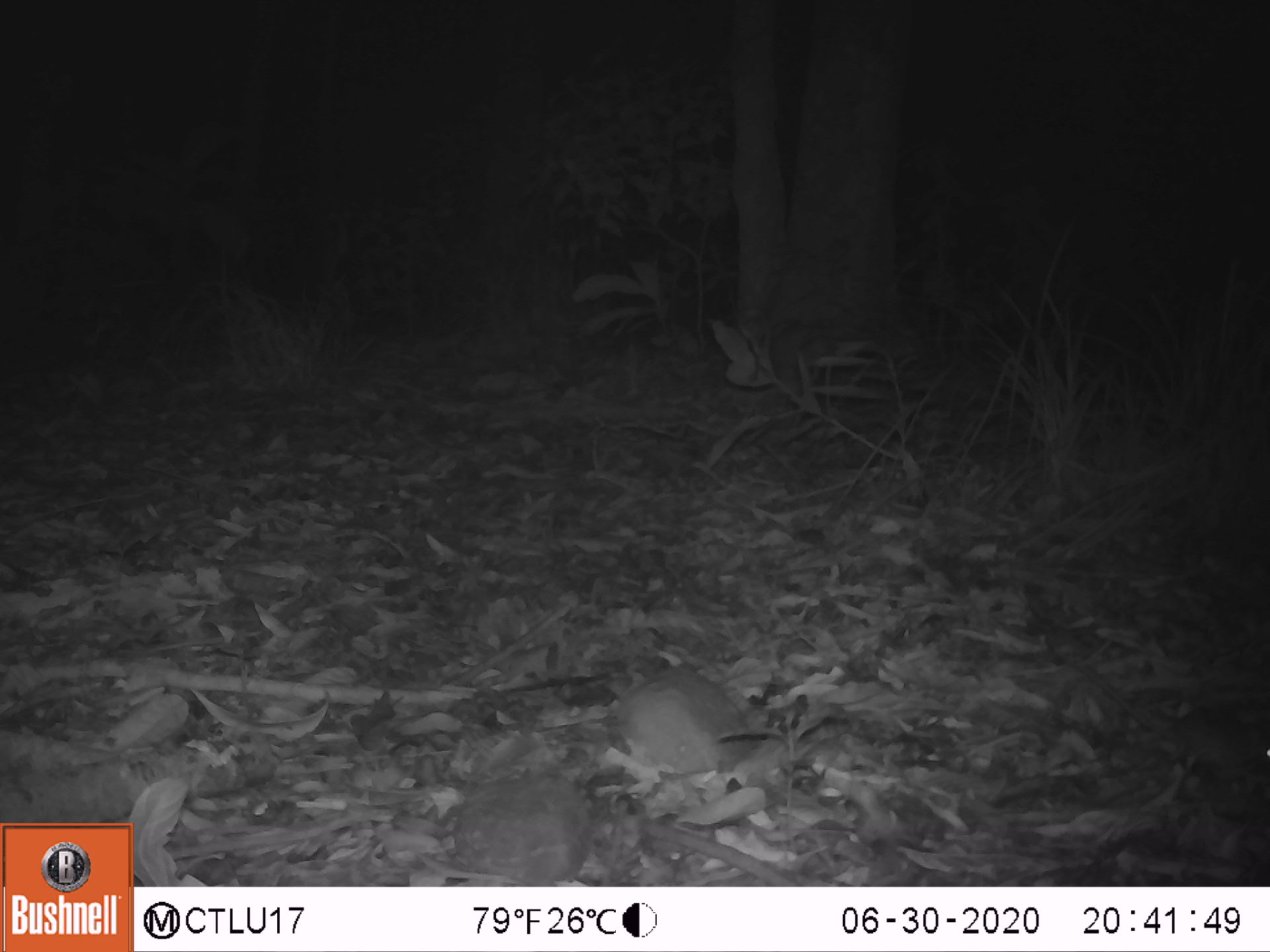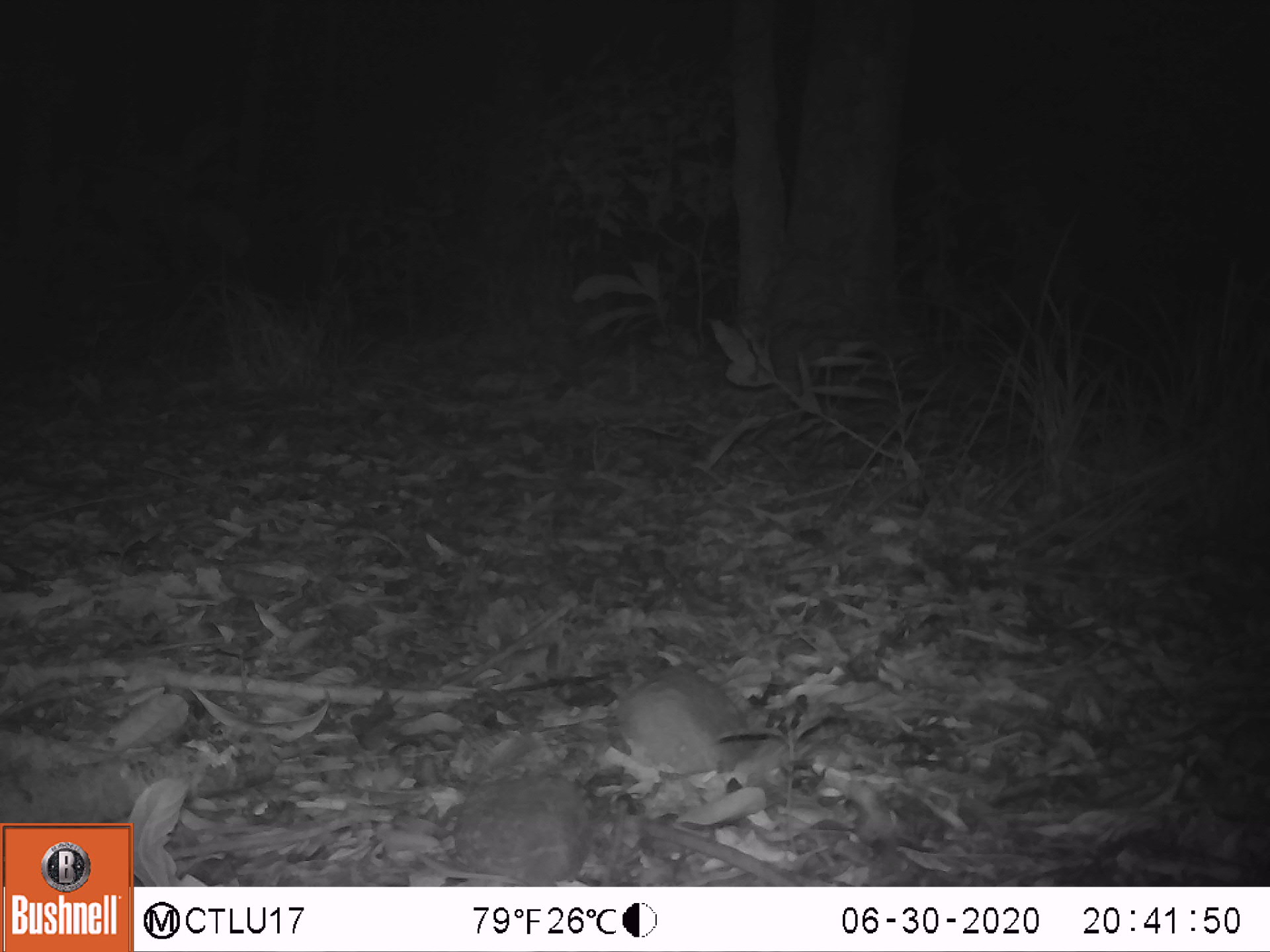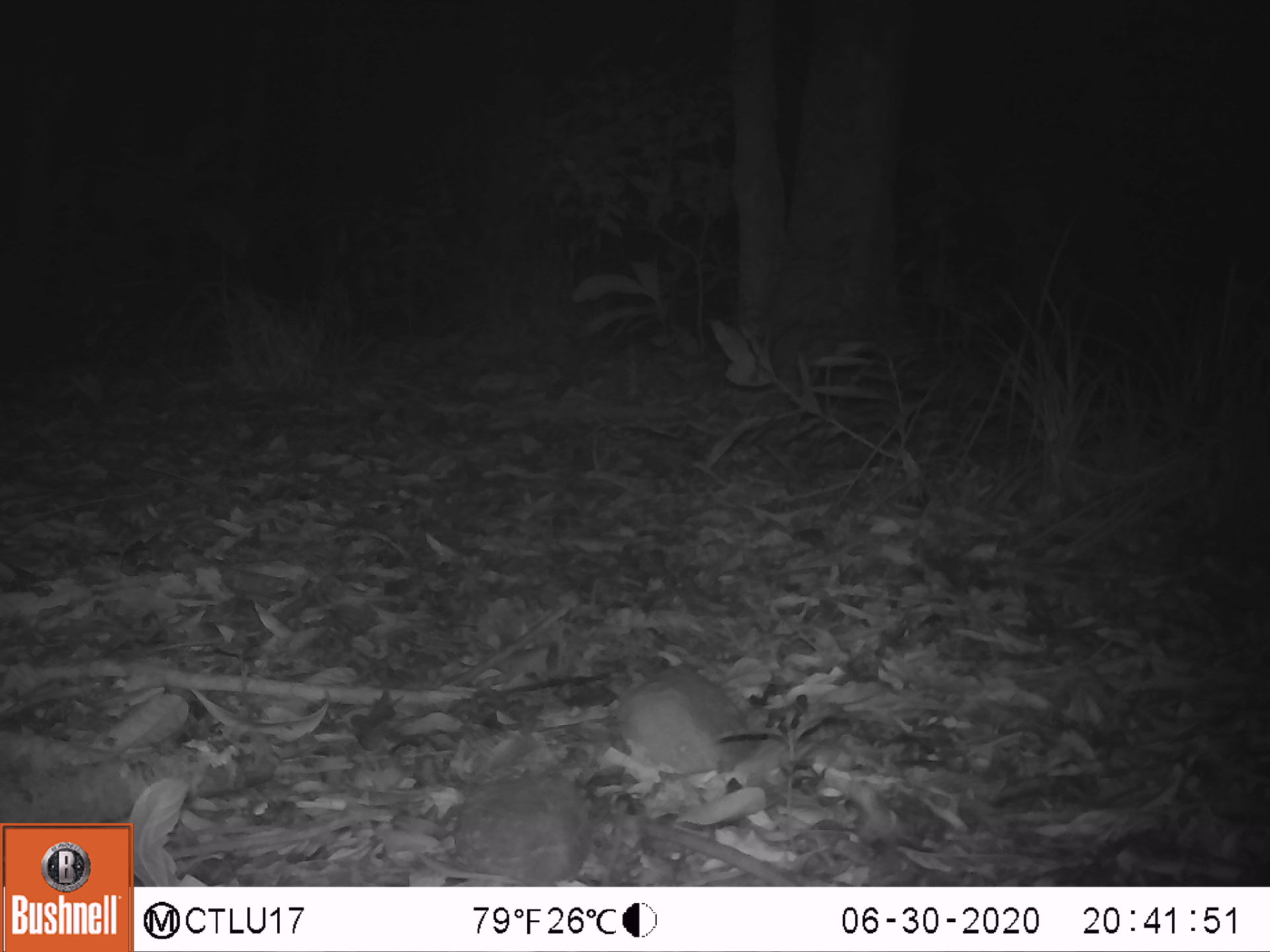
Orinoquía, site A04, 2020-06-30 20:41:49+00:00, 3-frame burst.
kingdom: Animalia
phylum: Chordata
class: Mammalia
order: Rodentia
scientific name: Rodentia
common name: rodent